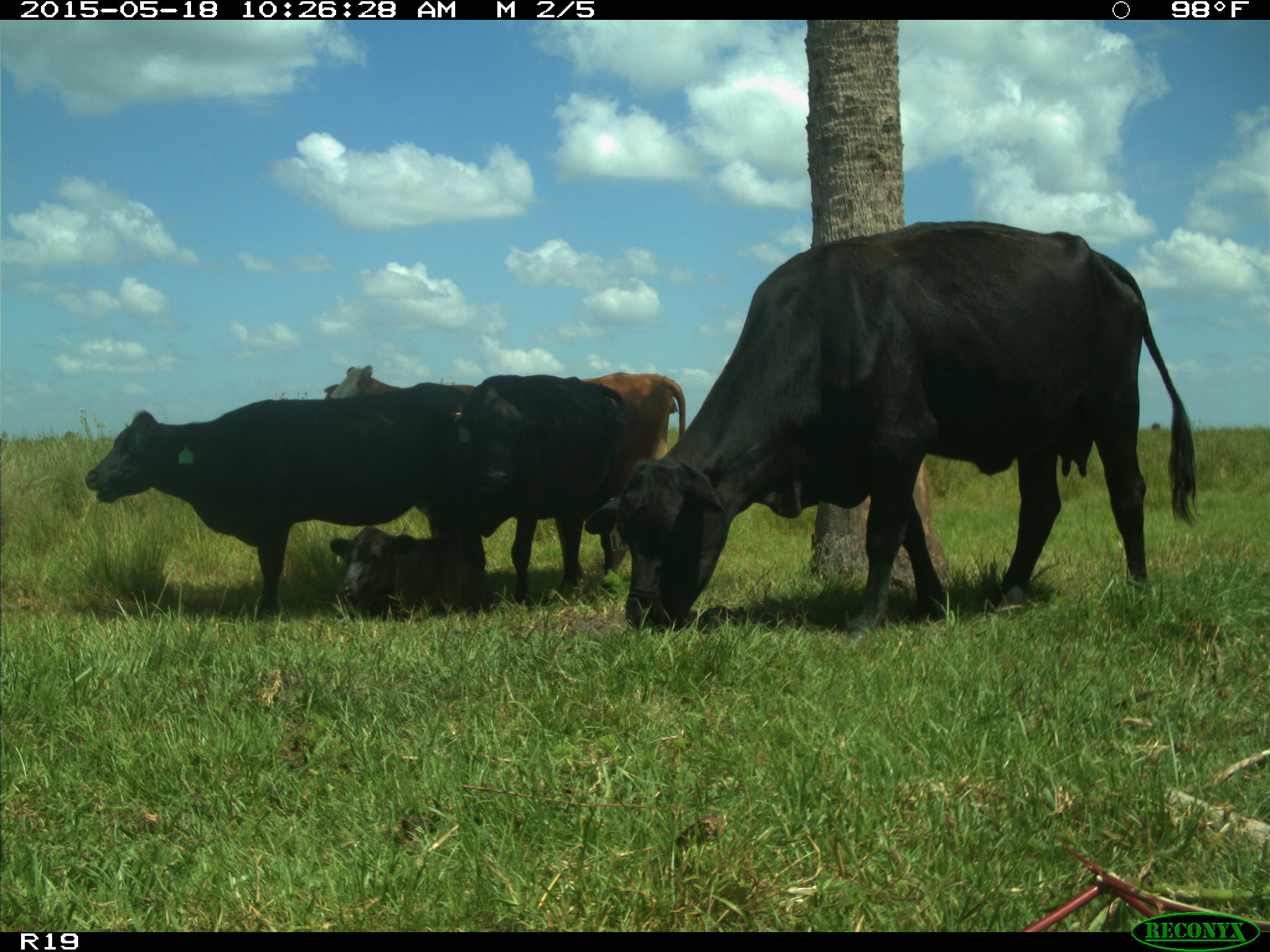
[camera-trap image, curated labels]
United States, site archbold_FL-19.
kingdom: Animalia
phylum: Chordata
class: Mammalia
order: Artiodactyla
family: Bovidae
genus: Bos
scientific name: Bos taurus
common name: domestic cow